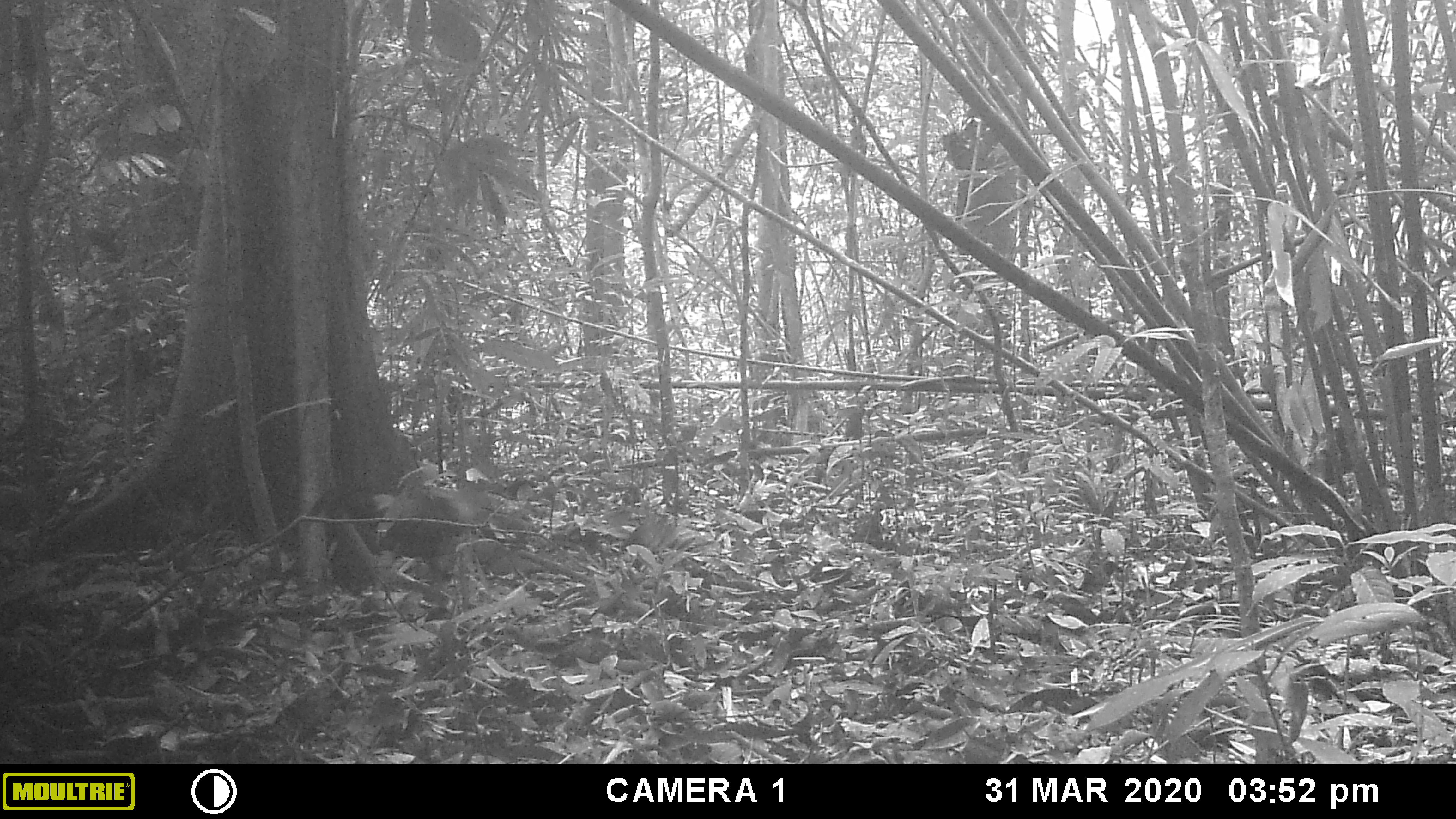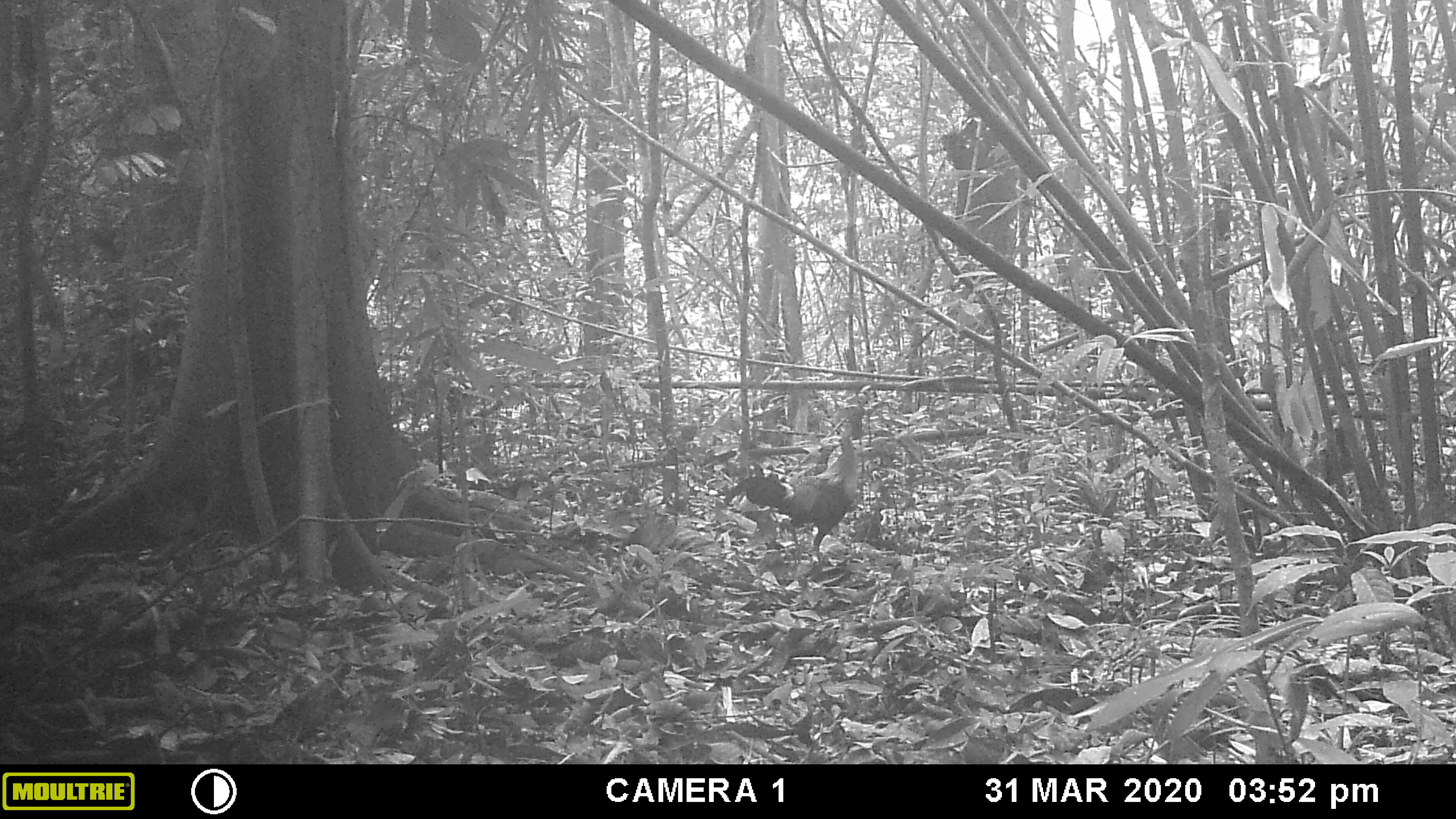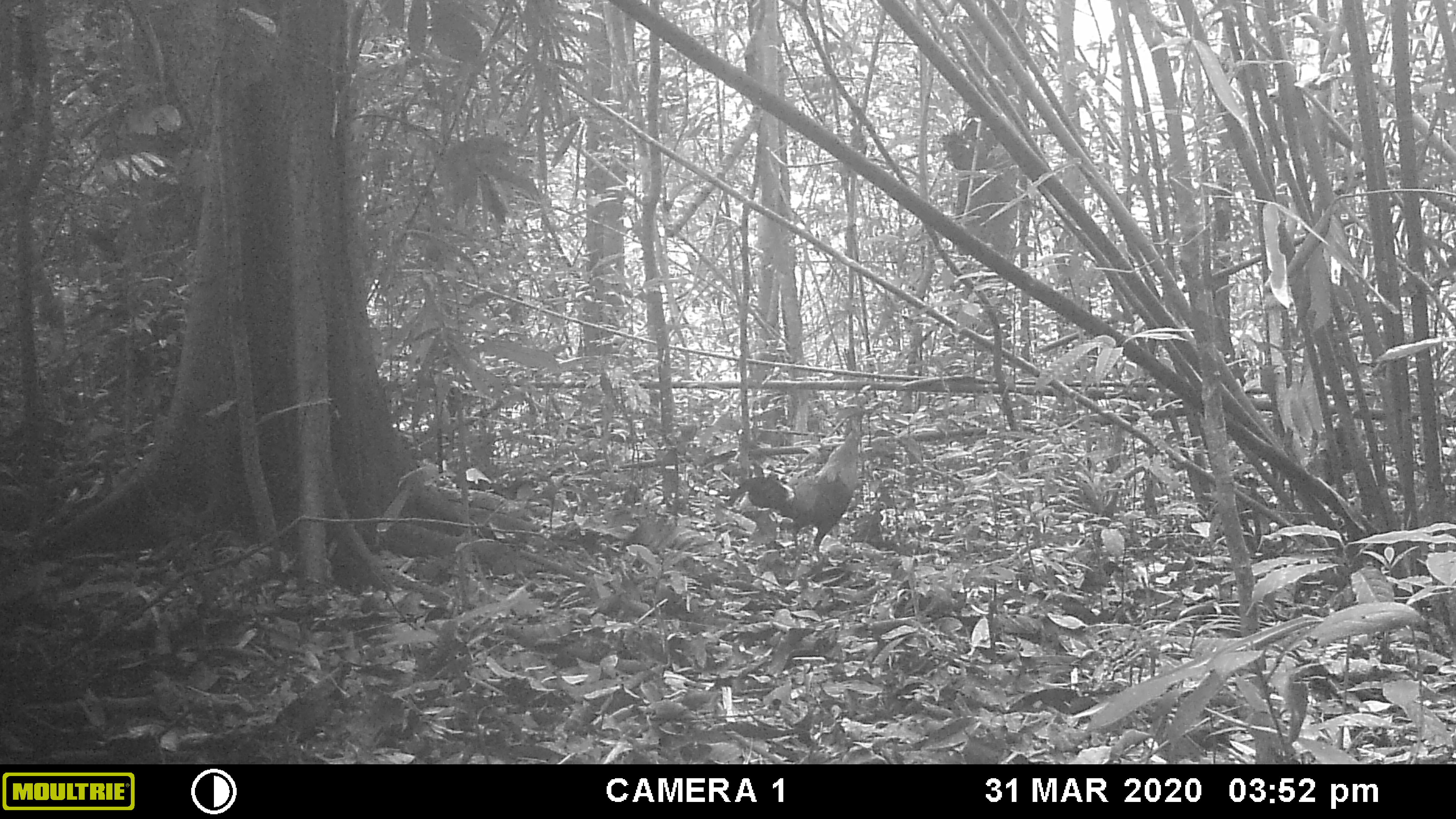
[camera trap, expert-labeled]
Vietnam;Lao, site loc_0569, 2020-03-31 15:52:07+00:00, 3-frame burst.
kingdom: Animalia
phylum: Chordata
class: Aves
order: Galliformes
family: Phasianidae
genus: Gallus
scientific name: Gallus gallus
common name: red junglefowl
Red junglefowl (Gallus gallus). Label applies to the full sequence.